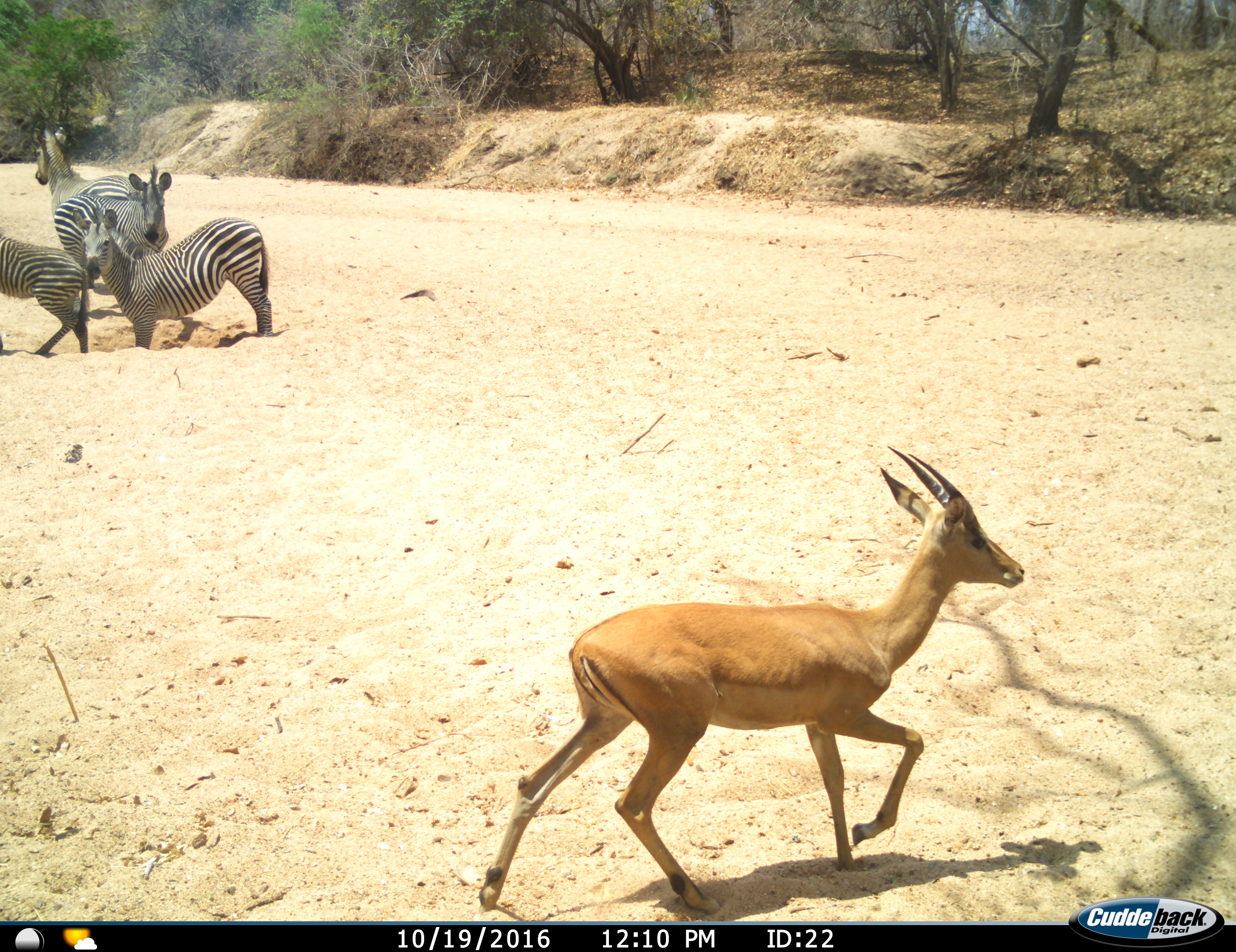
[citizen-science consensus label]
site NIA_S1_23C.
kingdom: Animalia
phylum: Chordata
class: Mammalia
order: Artiodactyla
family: Bovidae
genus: Aepyceros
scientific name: Aepyceros melampus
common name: impala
Impala (Aepyceros melampus), count 1. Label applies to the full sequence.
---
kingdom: Animalia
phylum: Chordata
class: Mammalia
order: Perissodactyla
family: Equidae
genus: Equus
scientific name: Equus quagga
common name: plains zebra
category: zebraplains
Zebraplains (plains zebra) (Equus quagga), count 4. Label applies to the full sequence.